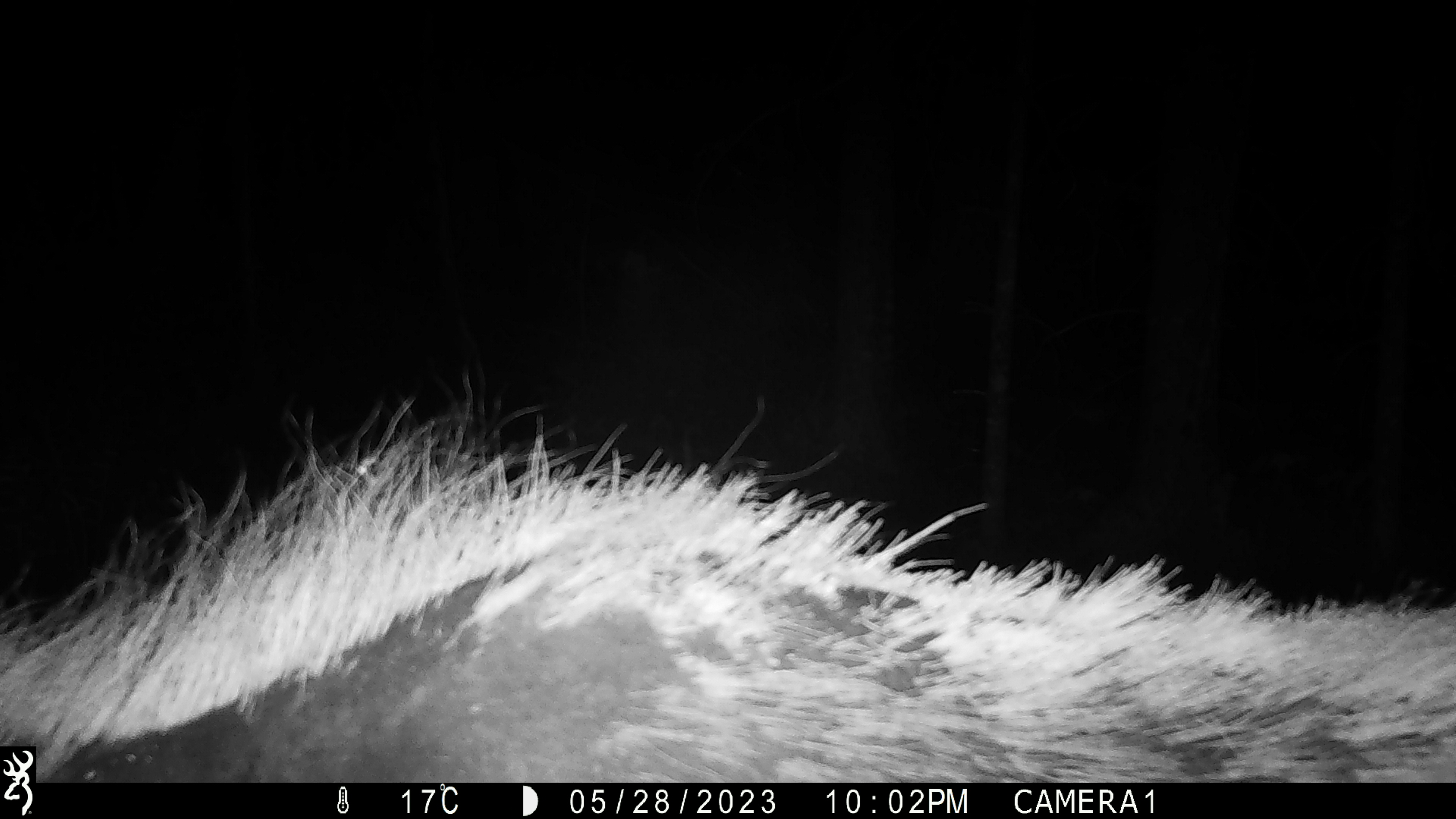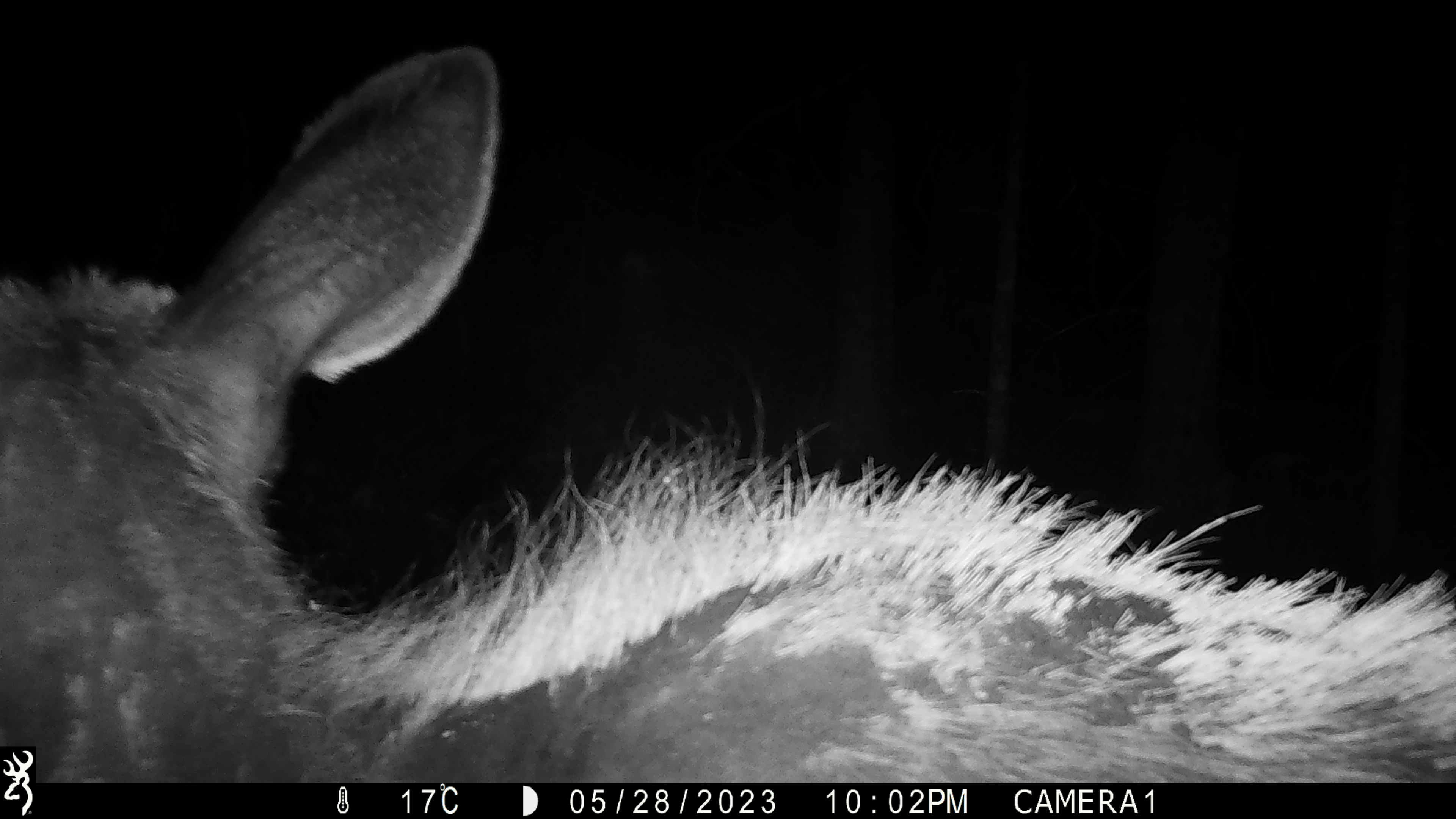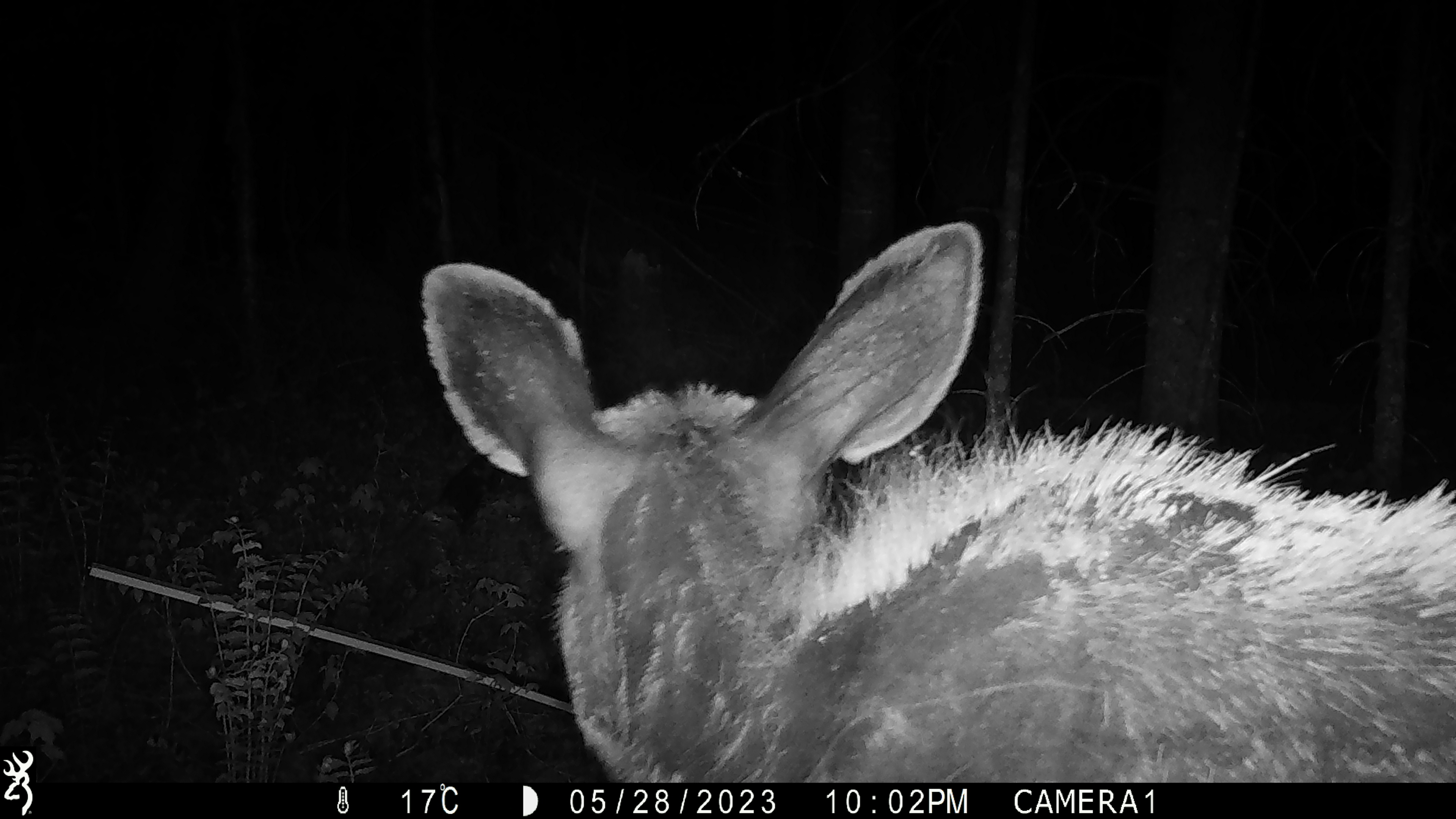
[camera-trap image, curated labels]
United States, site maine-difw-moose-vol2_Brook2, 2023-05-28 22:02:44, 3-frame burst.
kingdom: Animalia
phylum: Chordata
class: Mammalia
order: Artiodactyla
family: Cervidae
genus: Alces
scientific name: Alces alces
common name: moose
Moose (Alces alces).